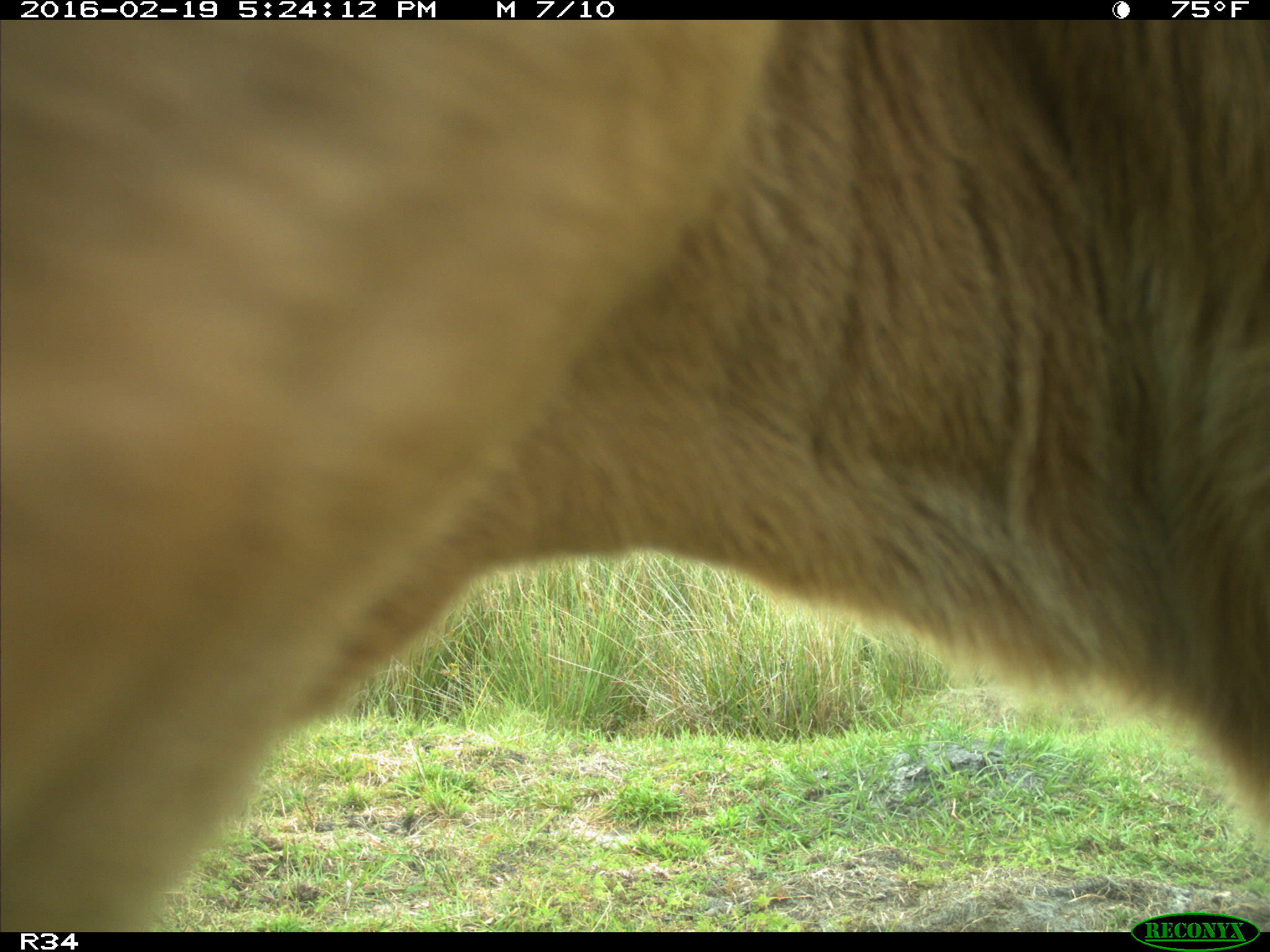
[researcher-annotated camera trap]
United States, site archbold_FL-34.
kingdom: Animalia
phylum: Chordata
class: Mammalia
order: Artiodactyla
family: Bovidae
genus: Bos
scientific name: Bos taurus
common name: domestic cow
Bos taurus (domestic cow).